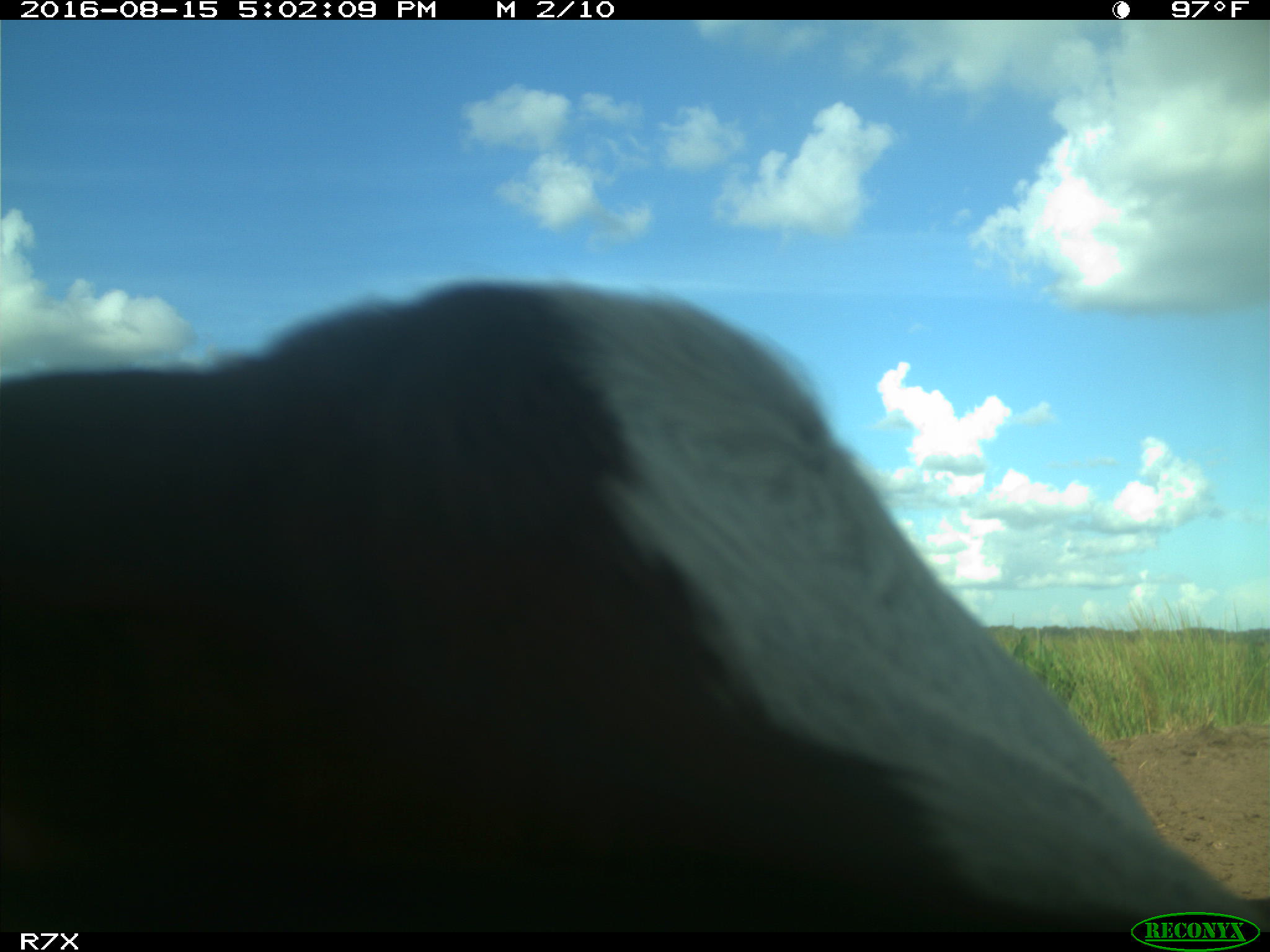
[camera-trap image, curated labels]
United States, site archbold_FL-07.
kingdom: Animalia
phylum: Chordata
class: Mammalia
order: Artiodactyla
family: Bovidae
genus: Bos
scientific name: Bos taurus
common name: domestic cow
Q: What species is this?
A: Bos taurus (domestic cow).